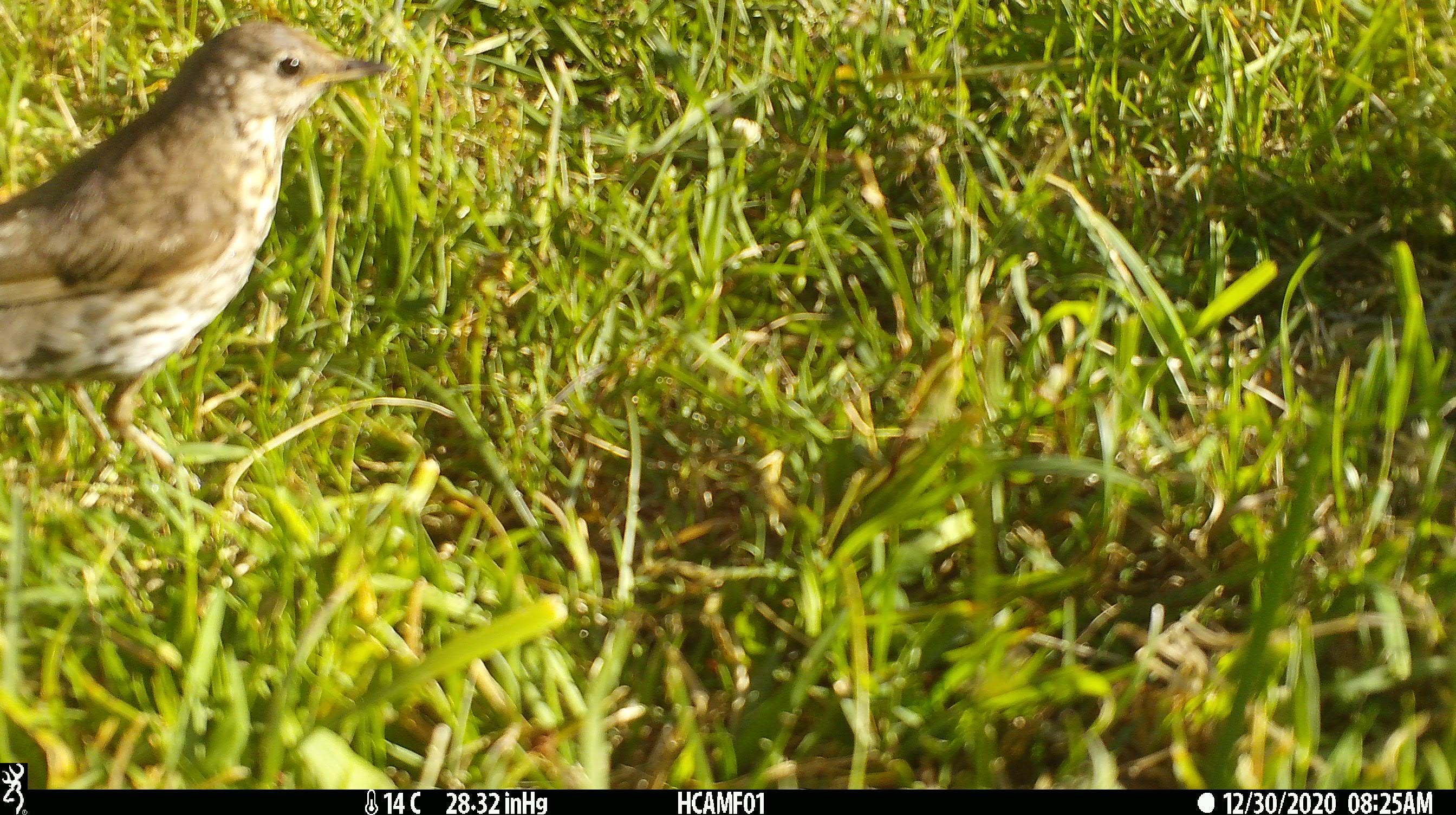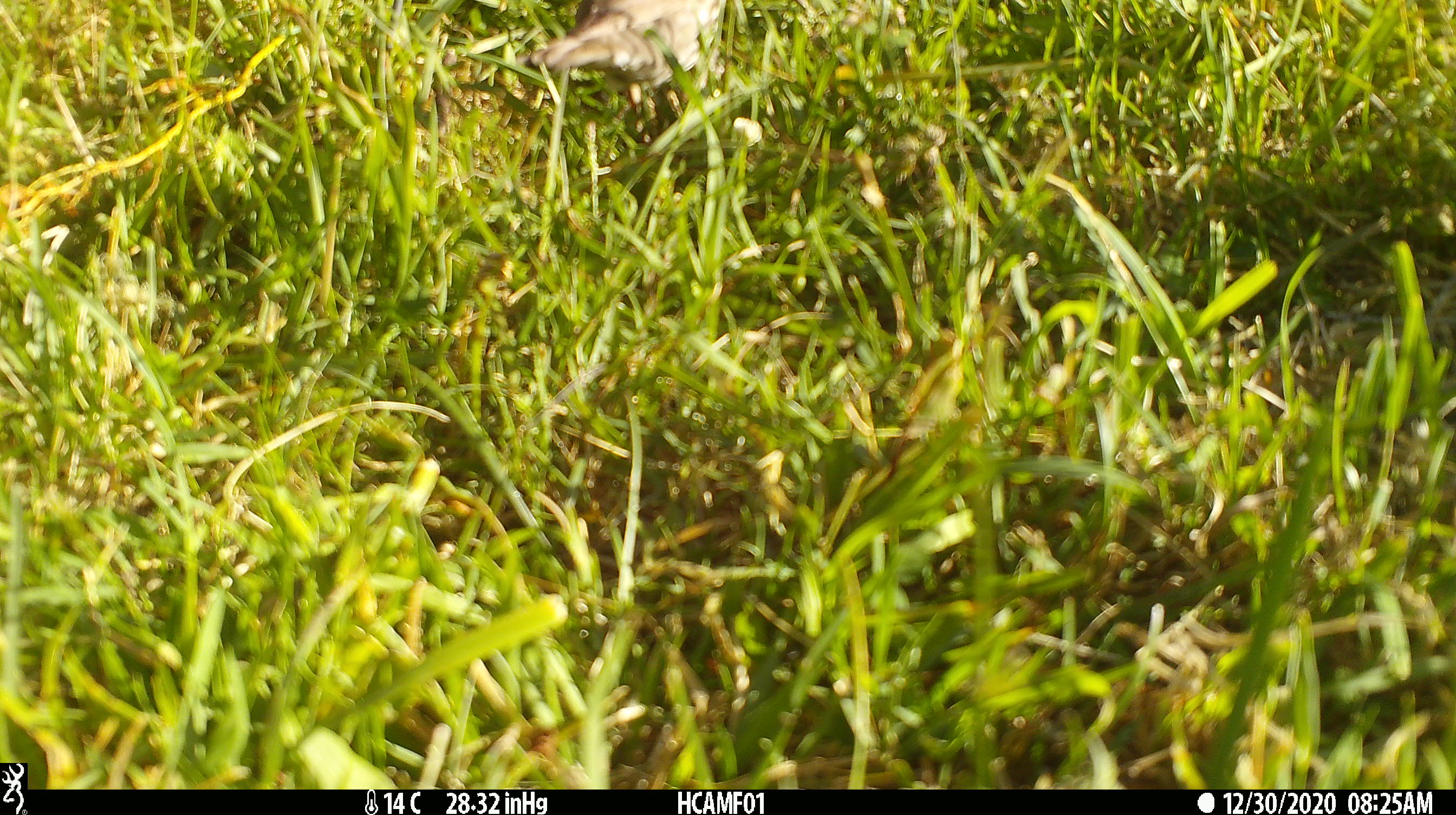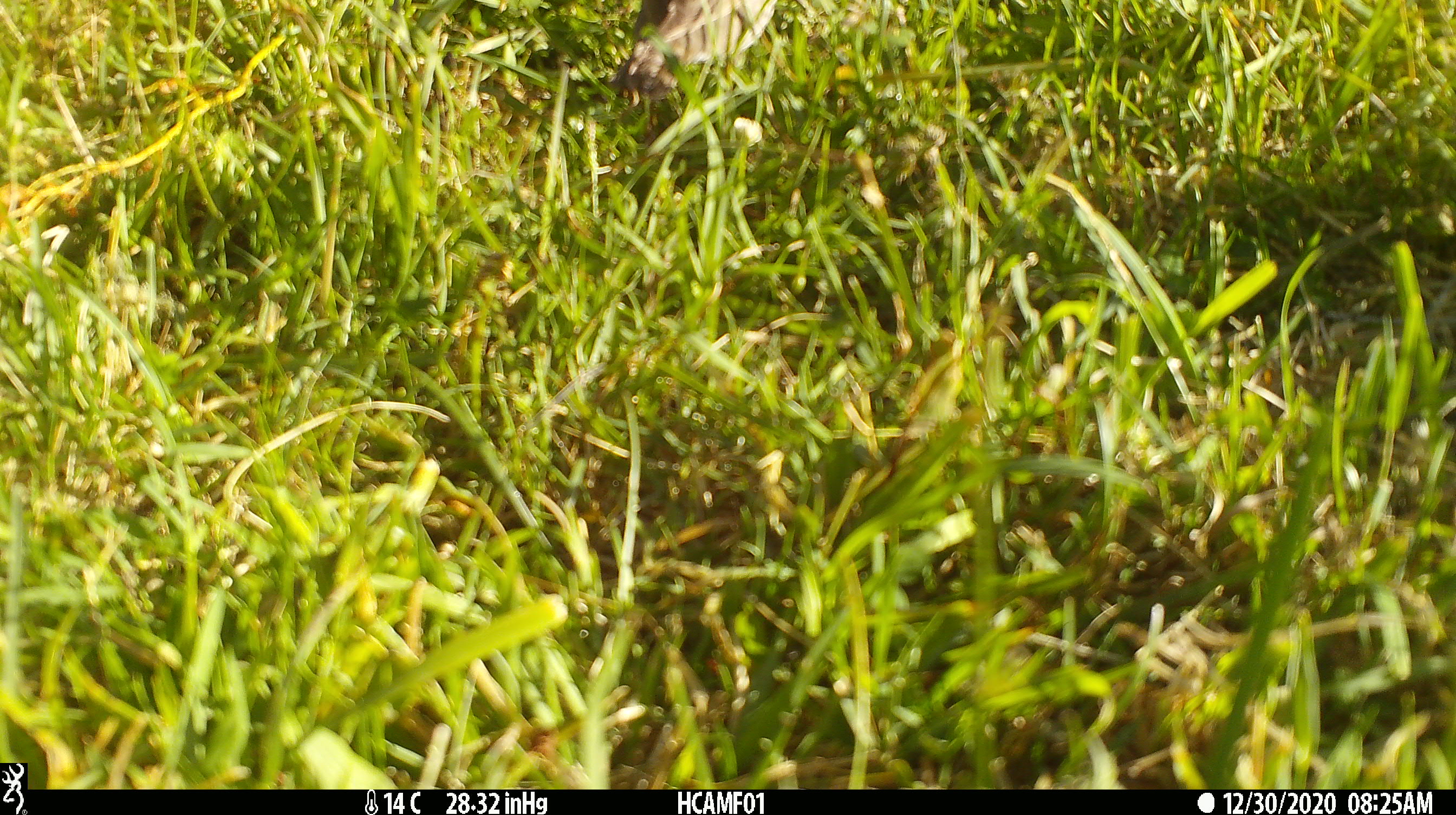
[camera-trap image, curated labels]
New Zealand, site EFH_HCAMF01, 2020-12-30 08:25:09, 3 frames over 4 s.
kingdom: Animalia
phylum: Chordata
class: Aves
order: Passeriformes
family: Turdidae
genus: Turdus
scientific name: Turdus philomelos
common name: song thrush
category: thrush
Thrush (song thrush) (Turdus philomelos).